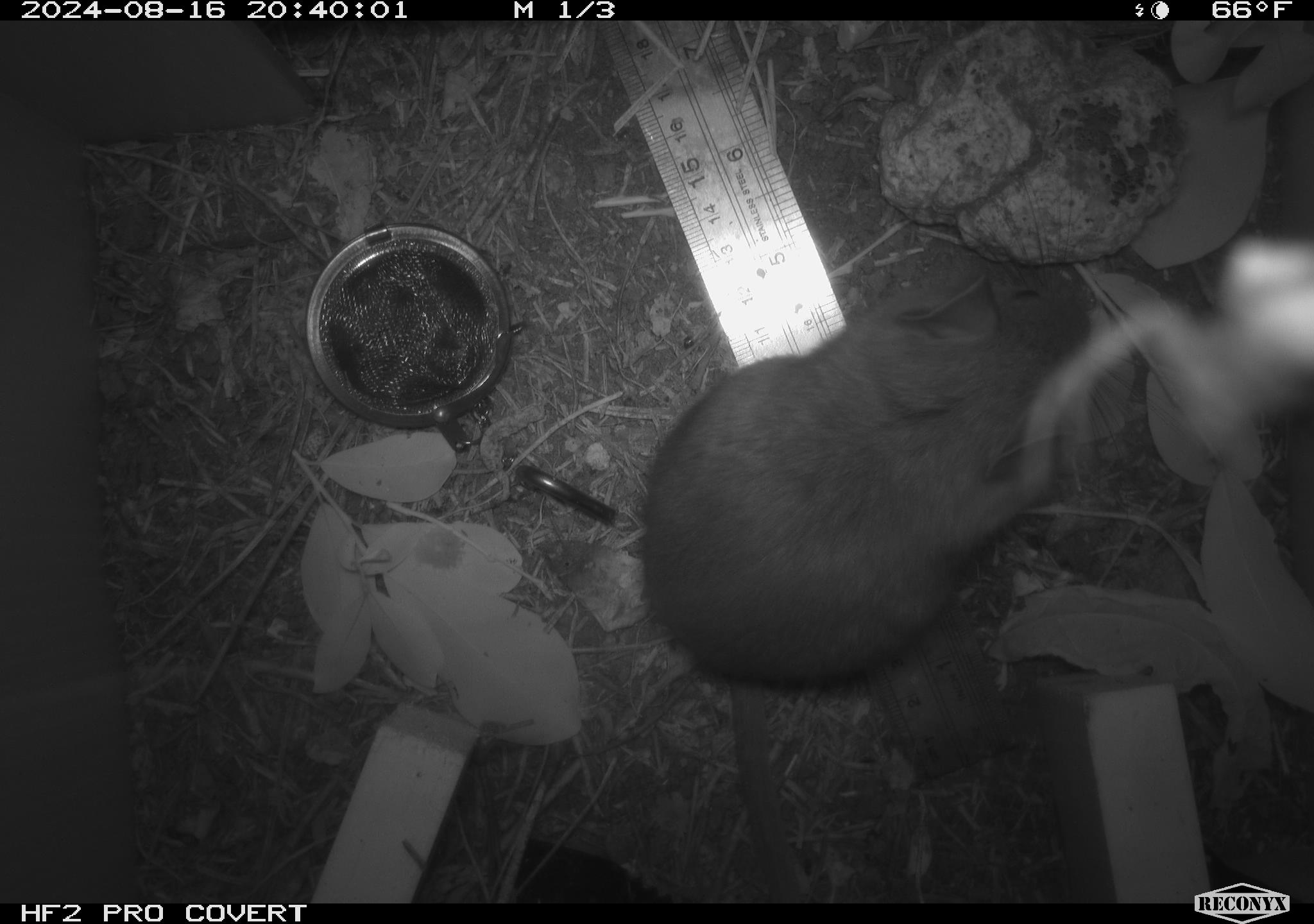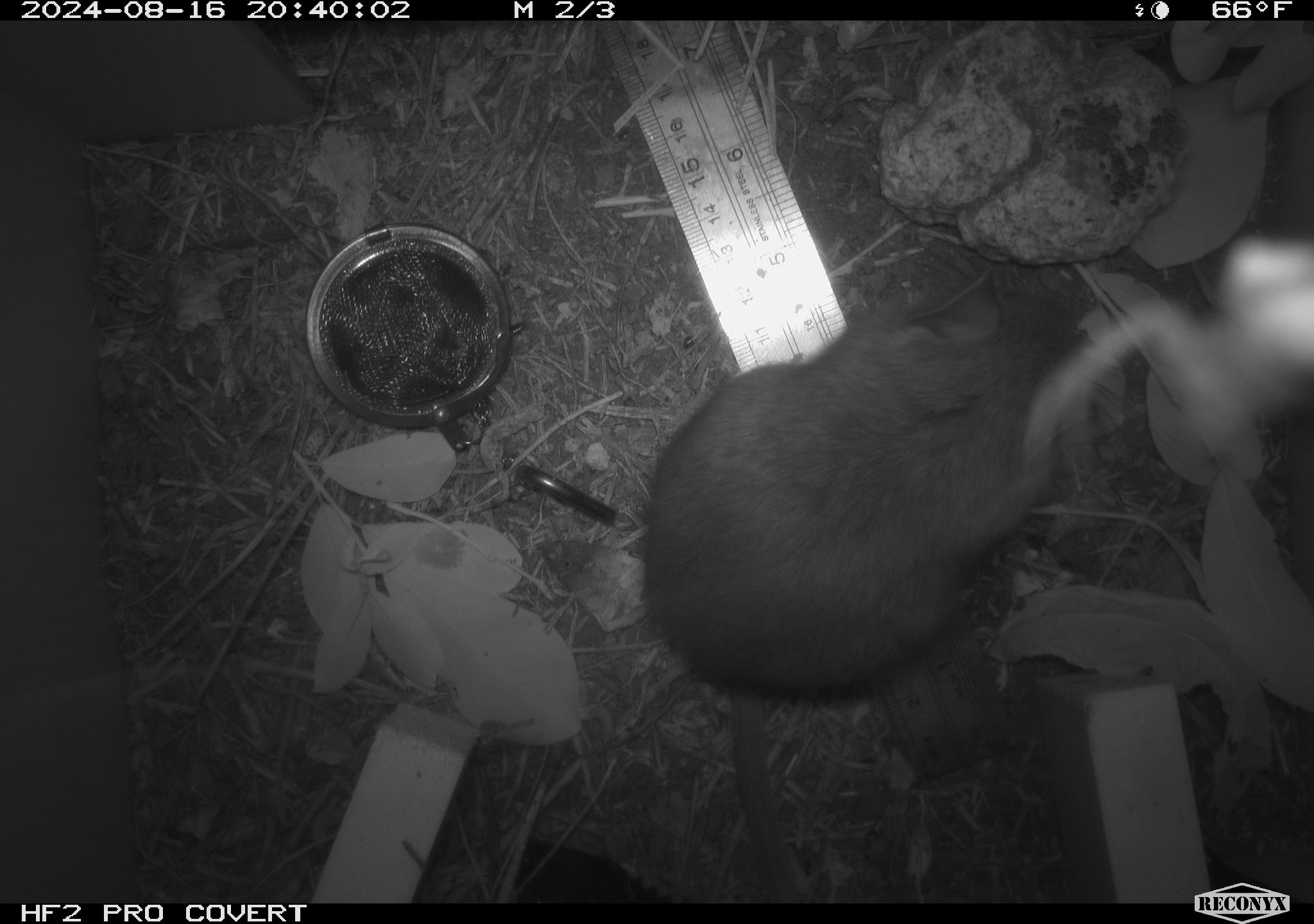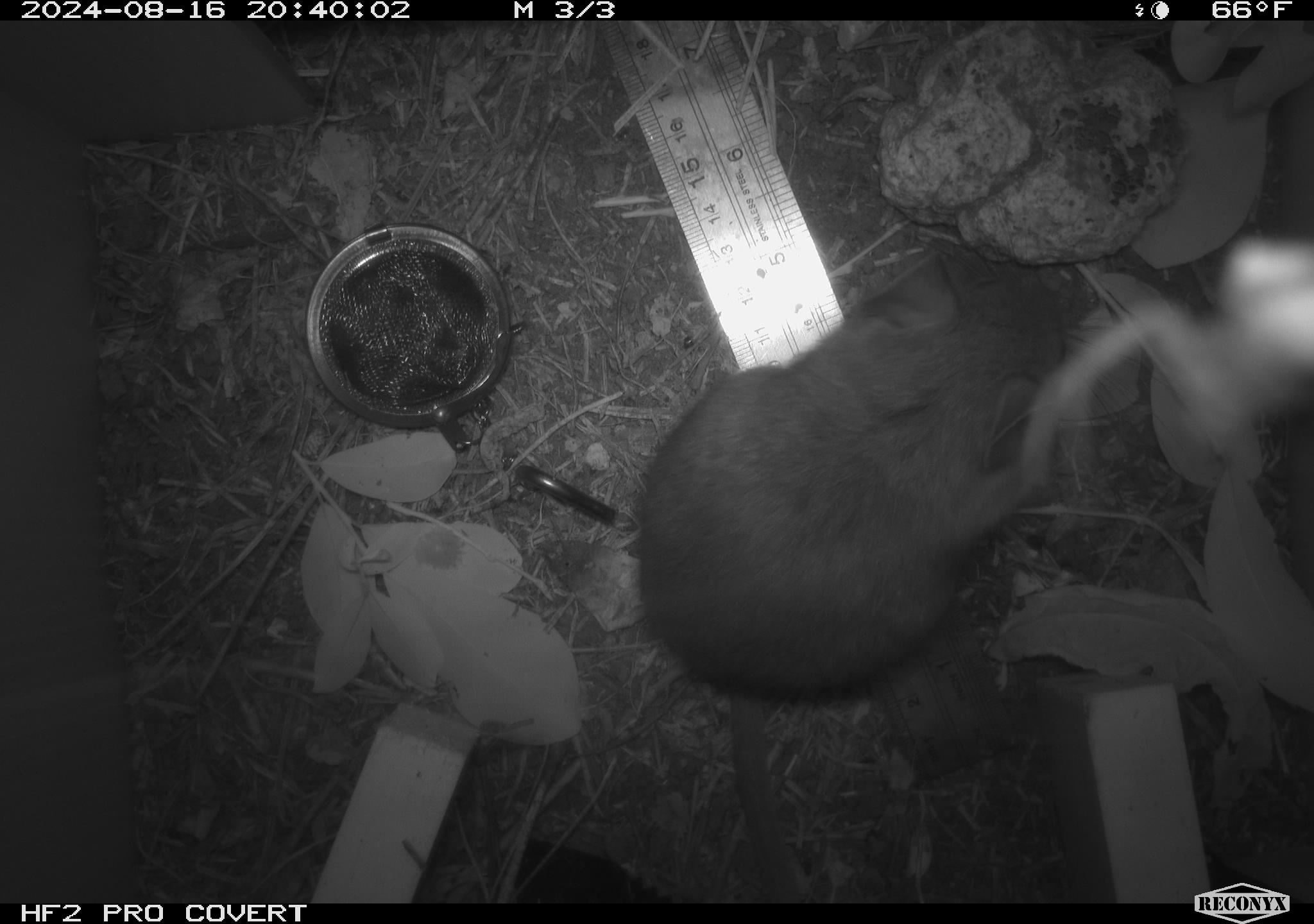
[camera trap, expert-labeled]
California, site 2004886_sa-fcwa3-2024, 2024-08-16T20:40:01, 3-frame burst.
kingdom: Animalia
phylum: Chordata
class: Mammalia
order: Rodentia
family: Cricetidae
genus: Neotoma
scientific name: Neotoma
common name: pack rat or woodrat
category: neotoma species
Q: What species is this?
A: Neotoma species (pack rat or woodrat) (Neotoma).